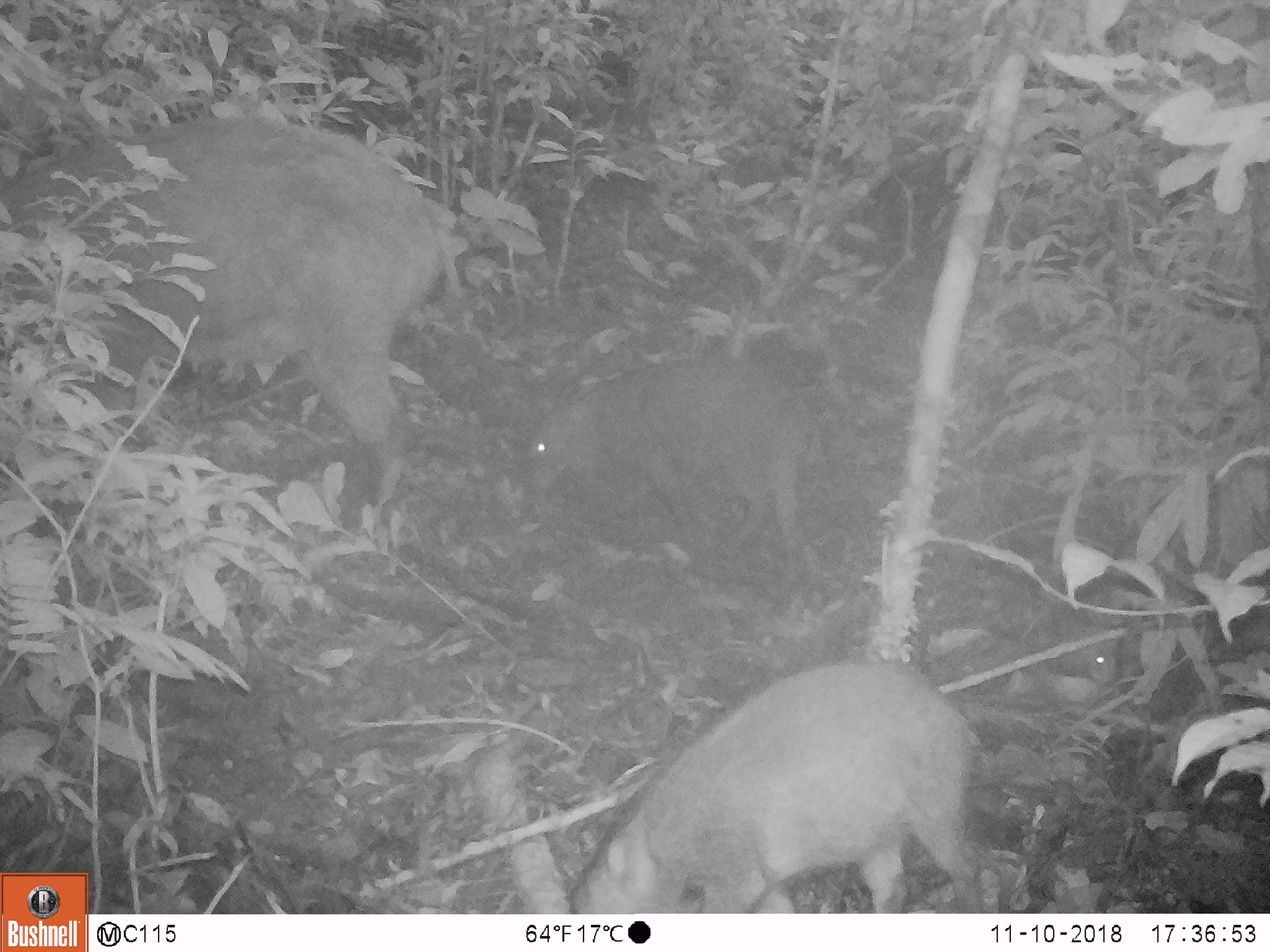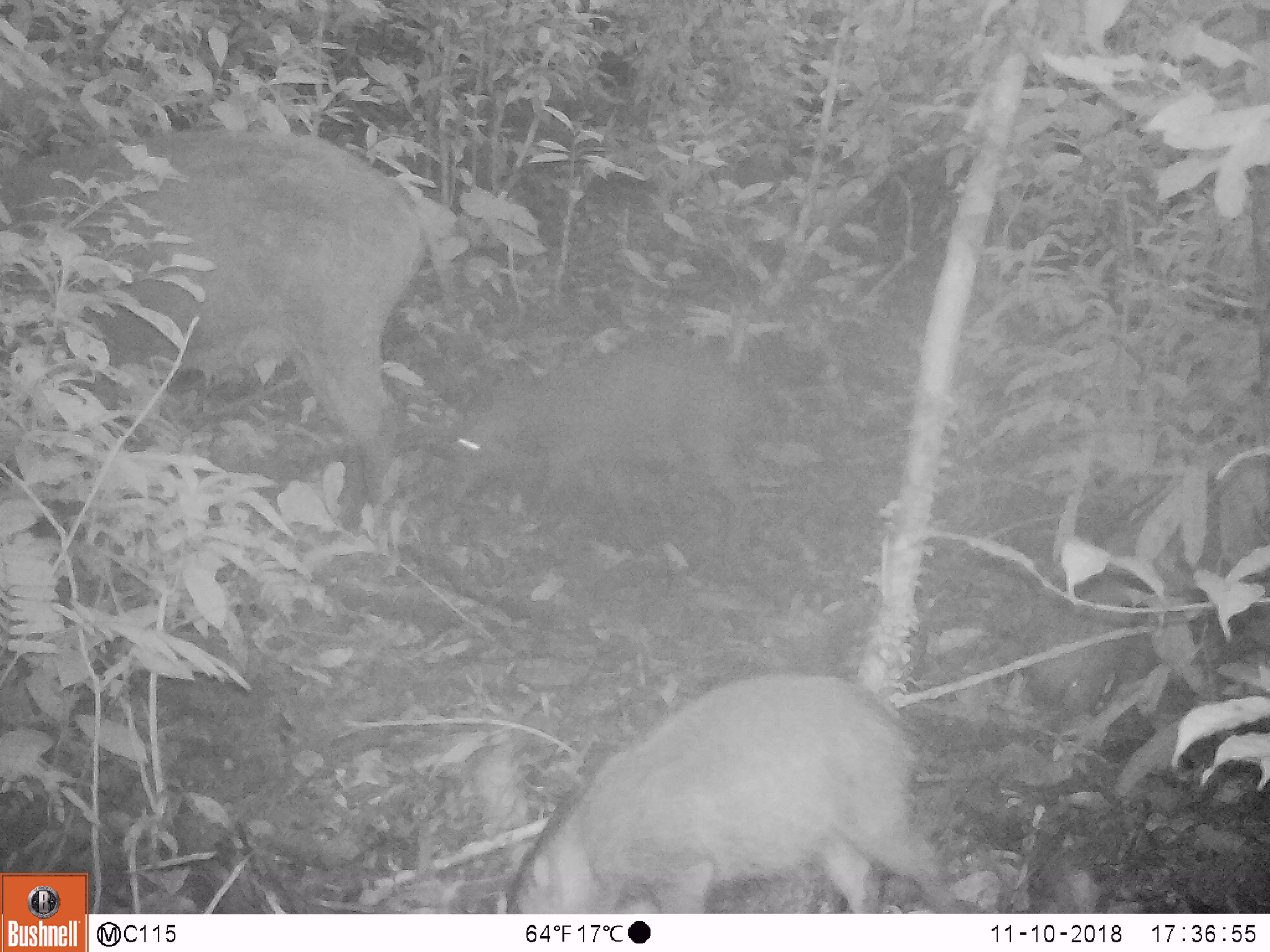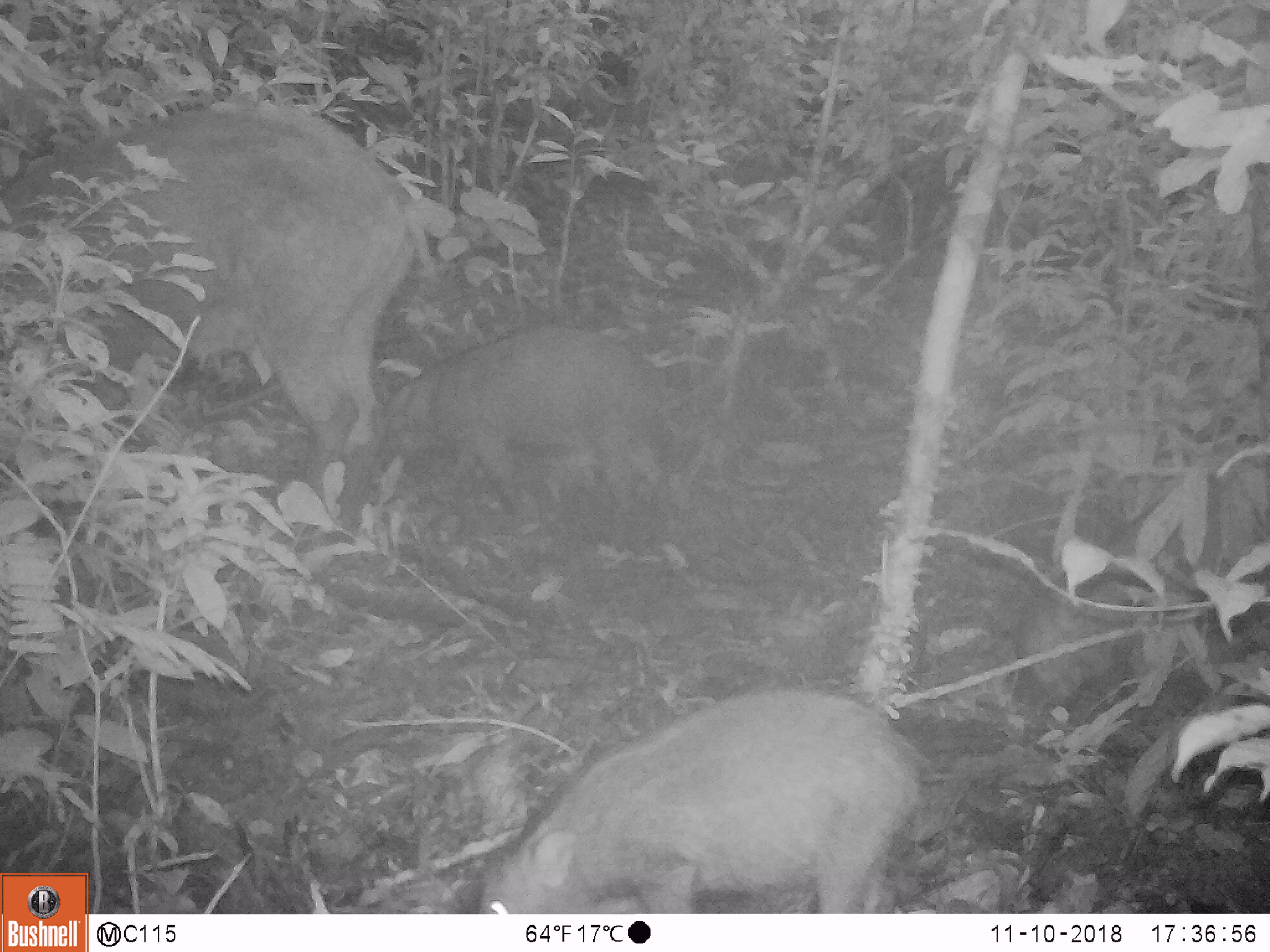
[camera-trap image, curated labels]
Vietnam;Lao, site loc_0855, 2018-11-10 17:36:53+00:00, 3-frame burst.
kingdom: Animalia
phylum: Chordata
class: Mammalia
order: Artiodactyla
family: Suidae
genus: Sus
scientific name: Sus scrofa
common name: eurasian wild pig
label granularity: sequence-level